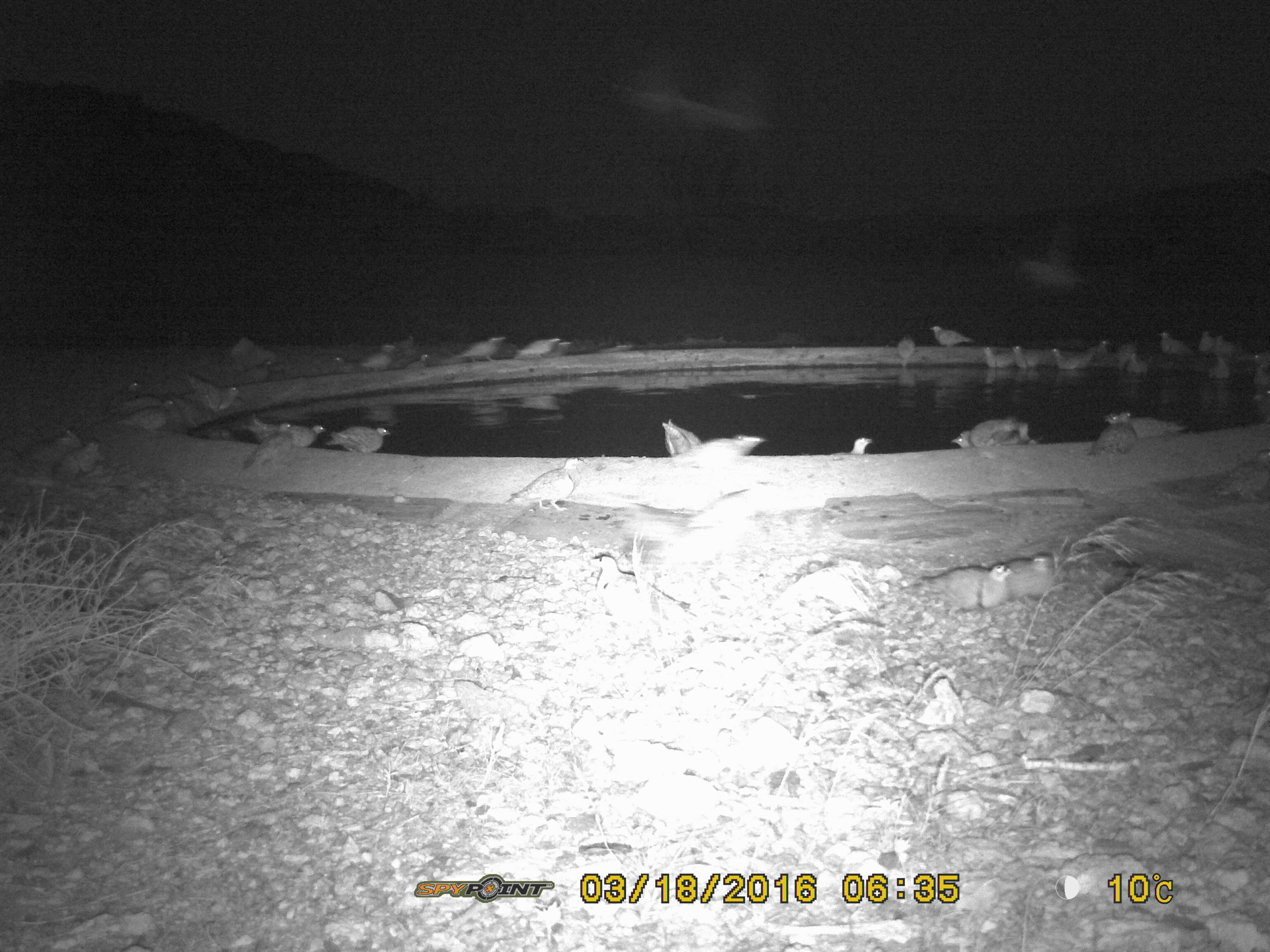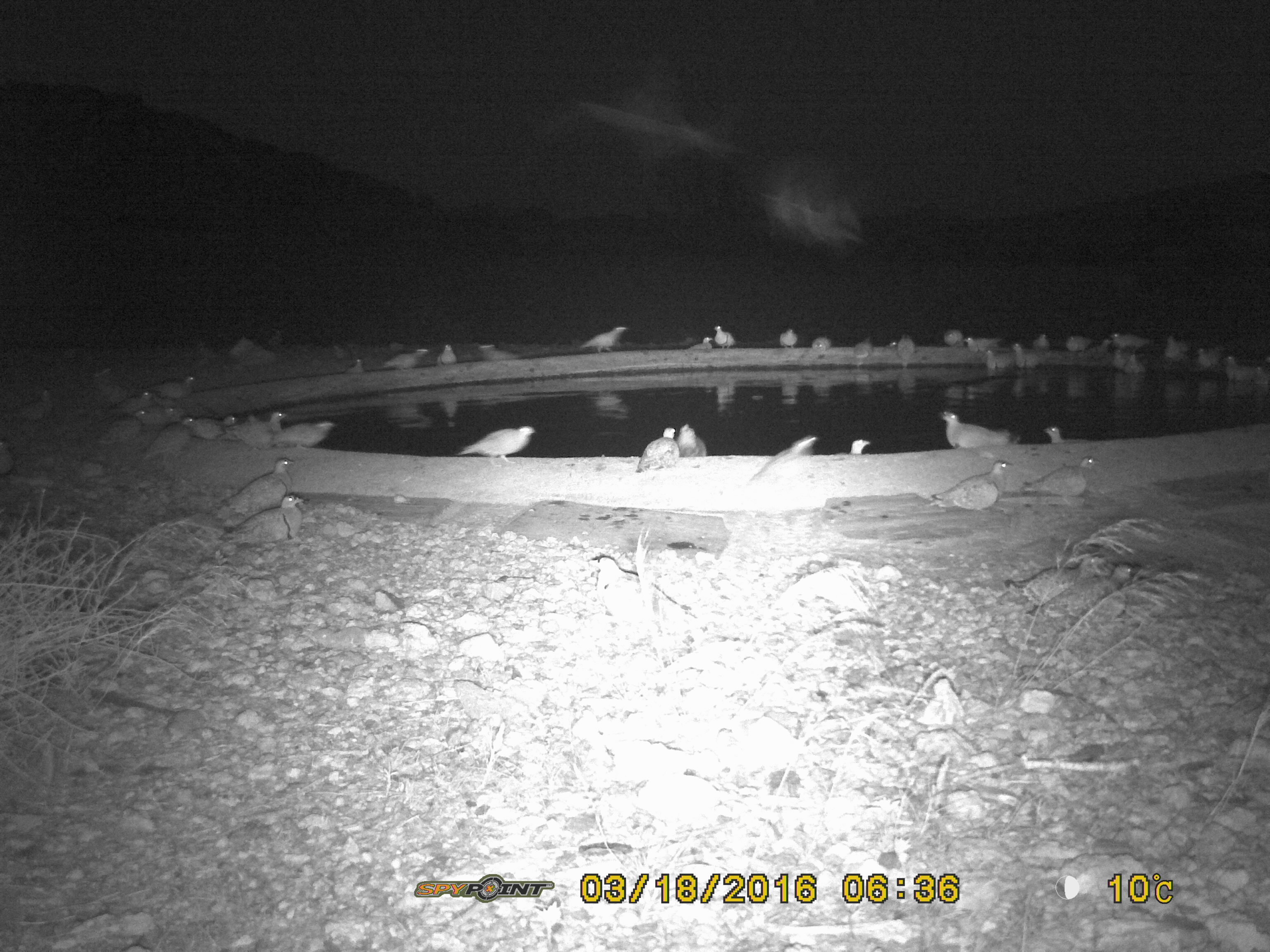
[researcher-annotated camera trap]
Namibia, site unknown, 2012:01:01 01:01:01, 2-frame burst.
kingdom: Animalia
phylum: Chordata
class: Aves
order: Pterocliformes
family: Pteroclidae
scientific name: Pteroclidae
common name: sandgrouse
Pteroclidae (sandgrouse).